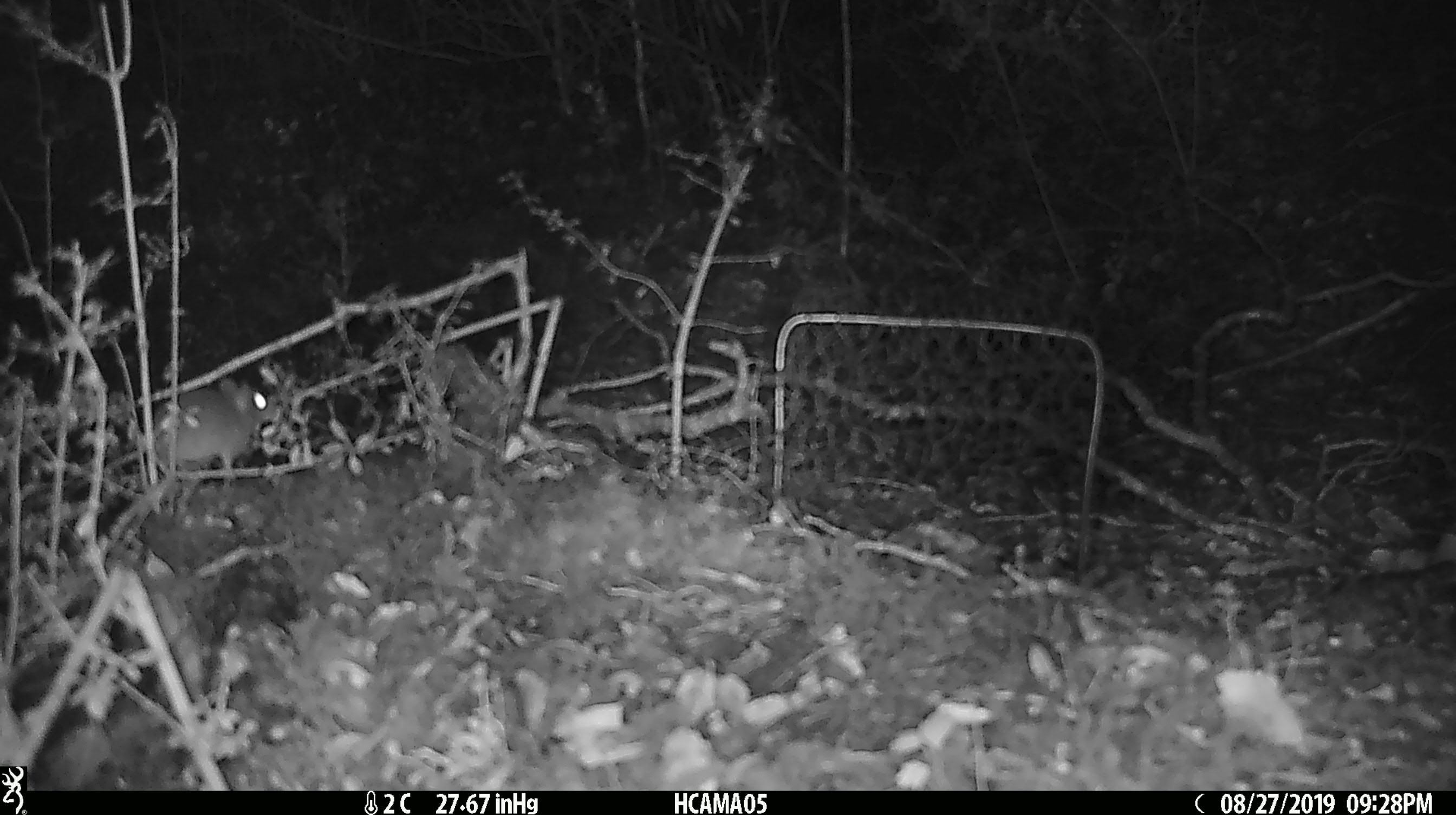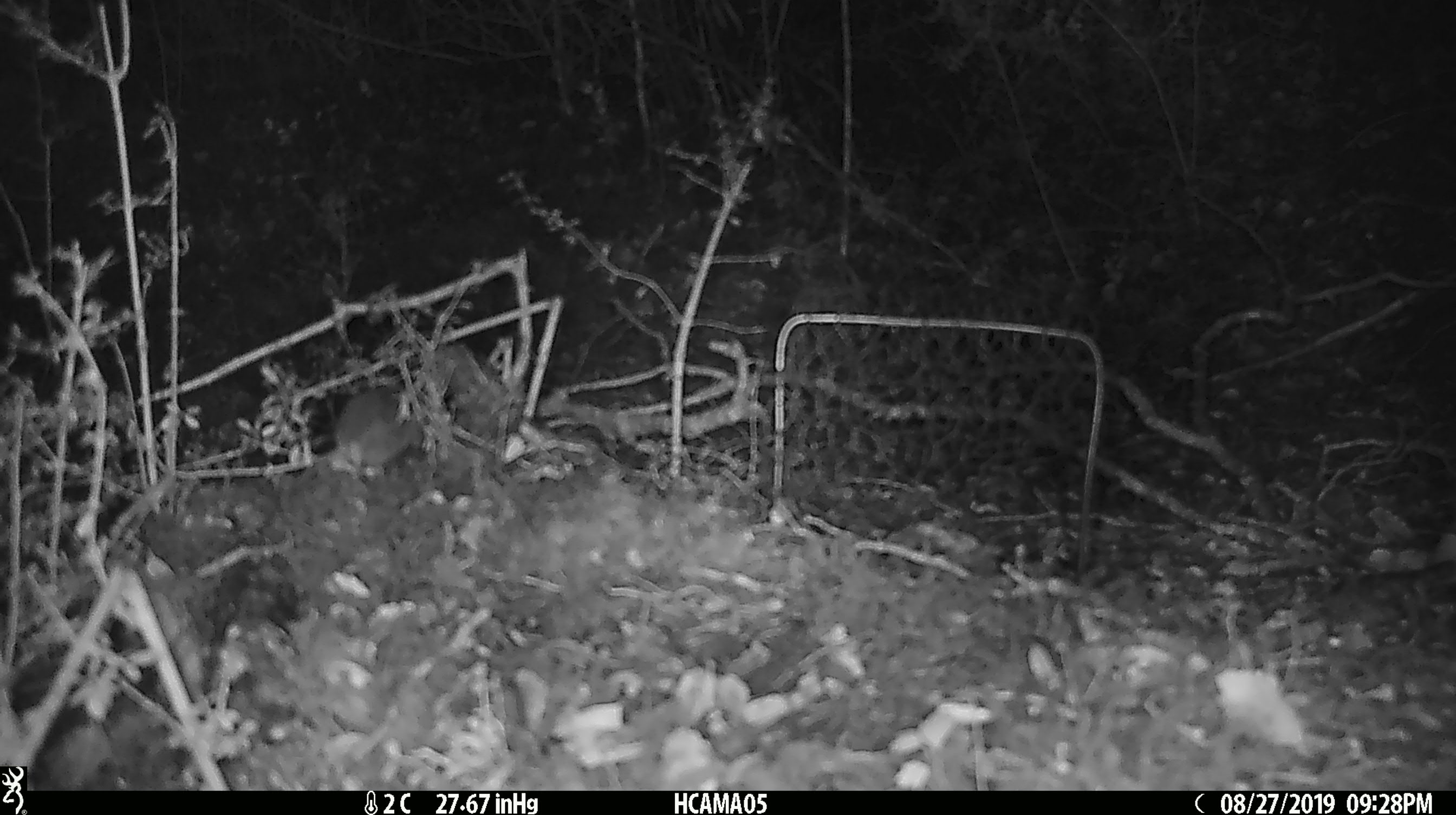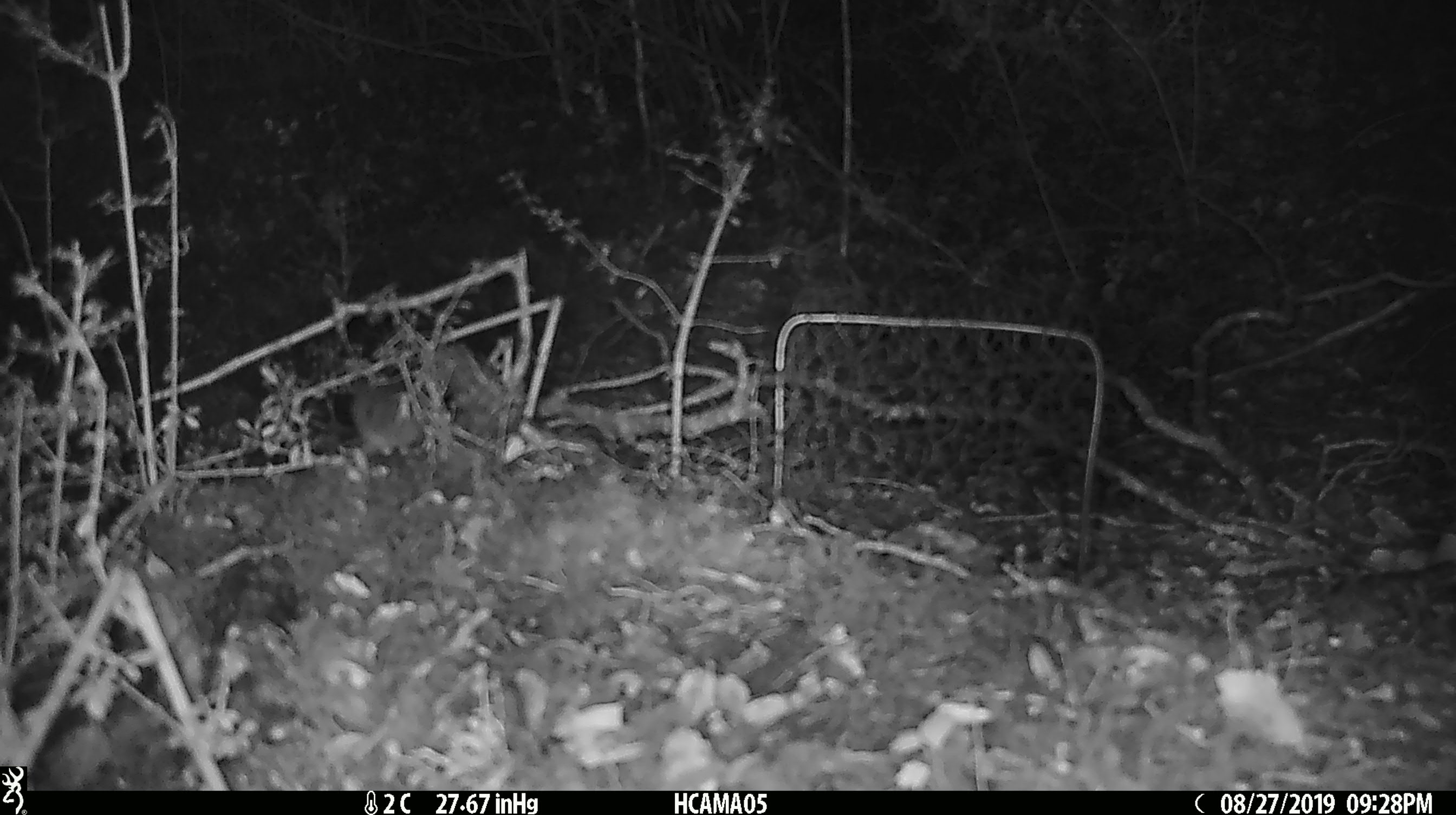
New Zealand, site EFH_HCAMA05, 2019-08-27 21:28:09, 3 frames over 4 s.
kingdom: Animalia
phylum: Chordata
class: Mammalia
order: Rodentia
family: Muridae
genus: Mus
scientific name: Mus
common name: mouse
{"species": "mouse (Mus)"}